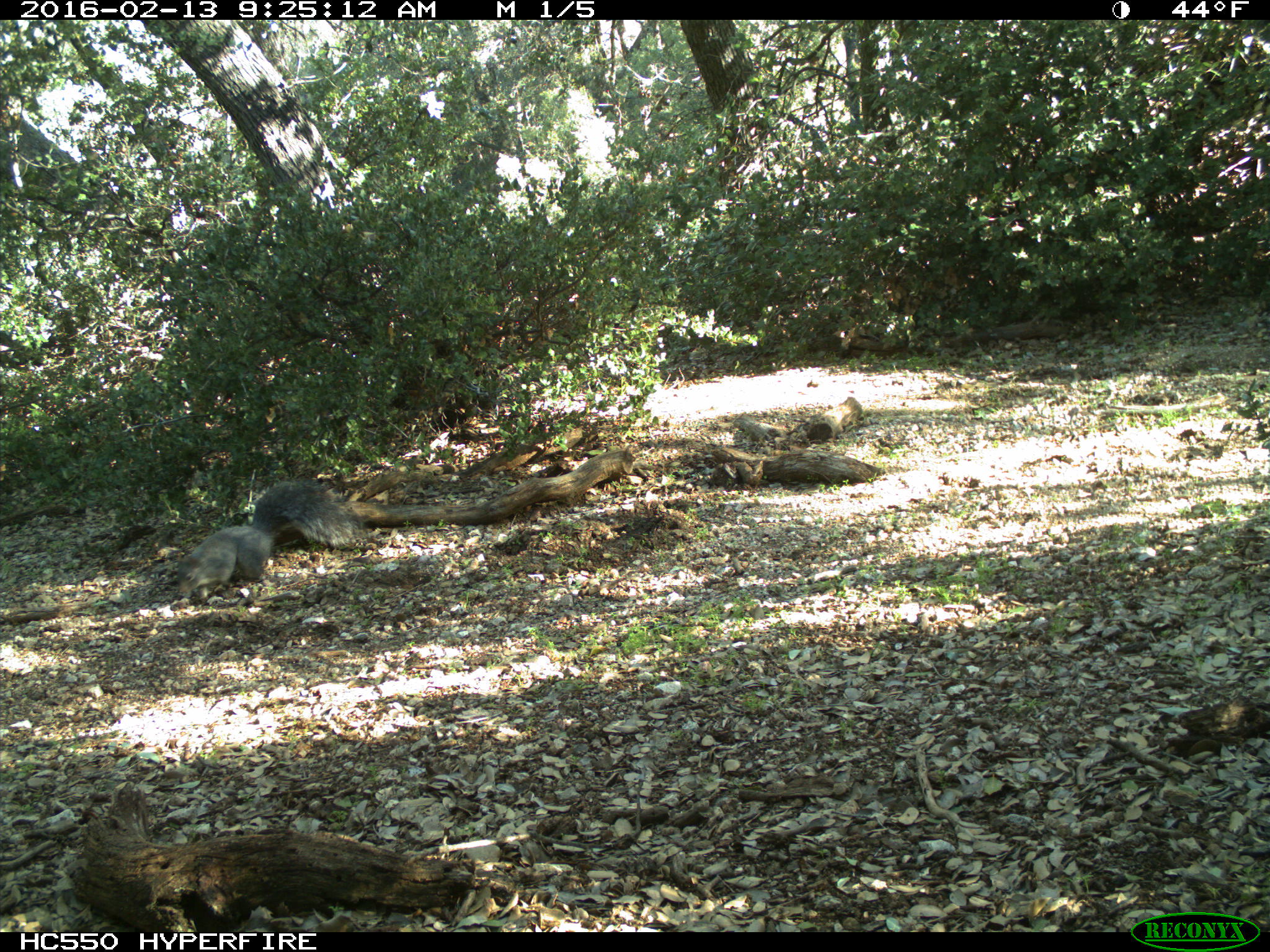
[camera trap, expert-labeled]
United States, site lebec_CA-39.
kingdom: Animalia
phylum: Chordata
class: Mammalia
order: Rodentia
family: Sciuridae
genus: Sciurus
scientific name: Sciurus carolinensis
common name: eastern gray squirrel